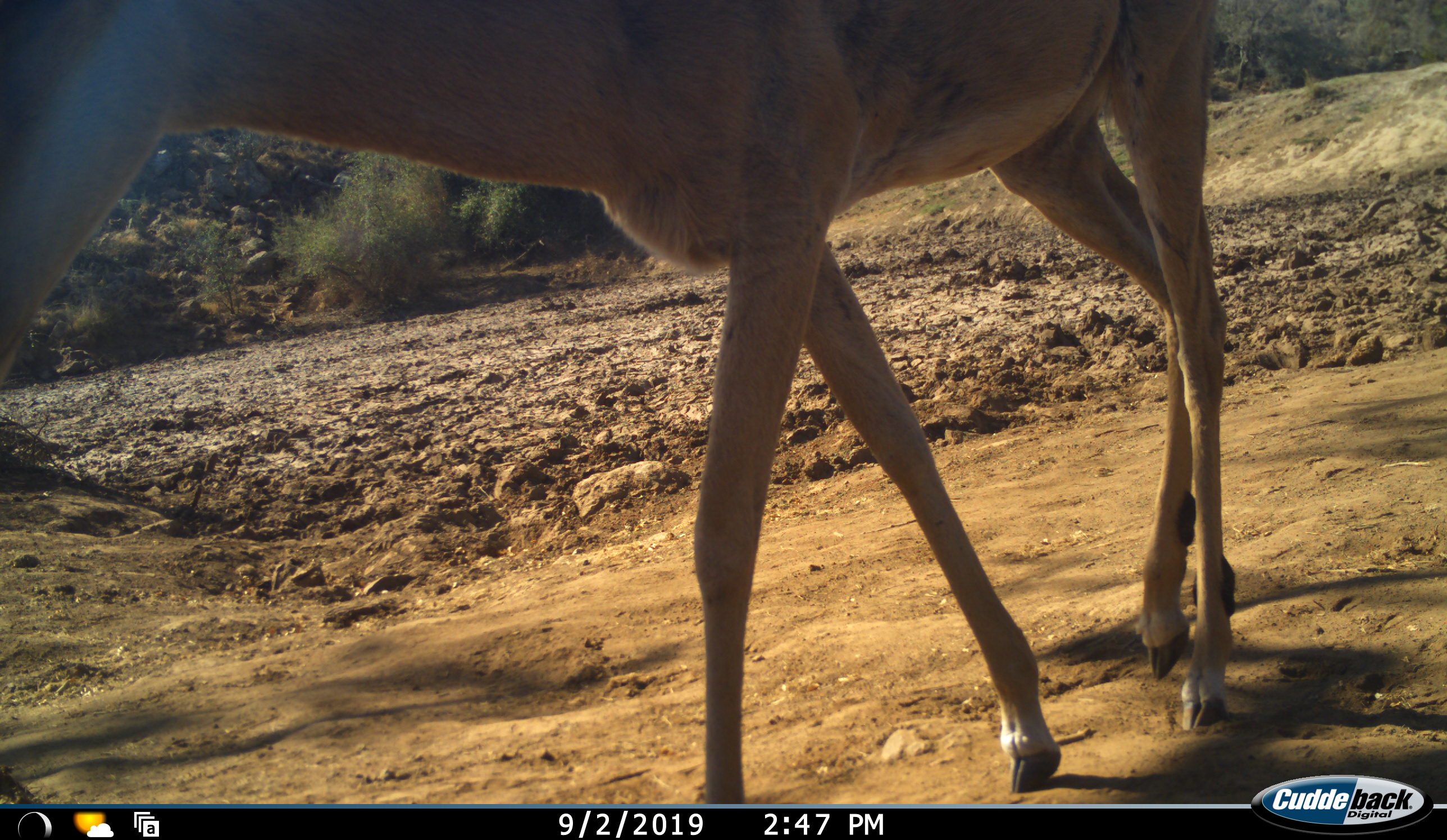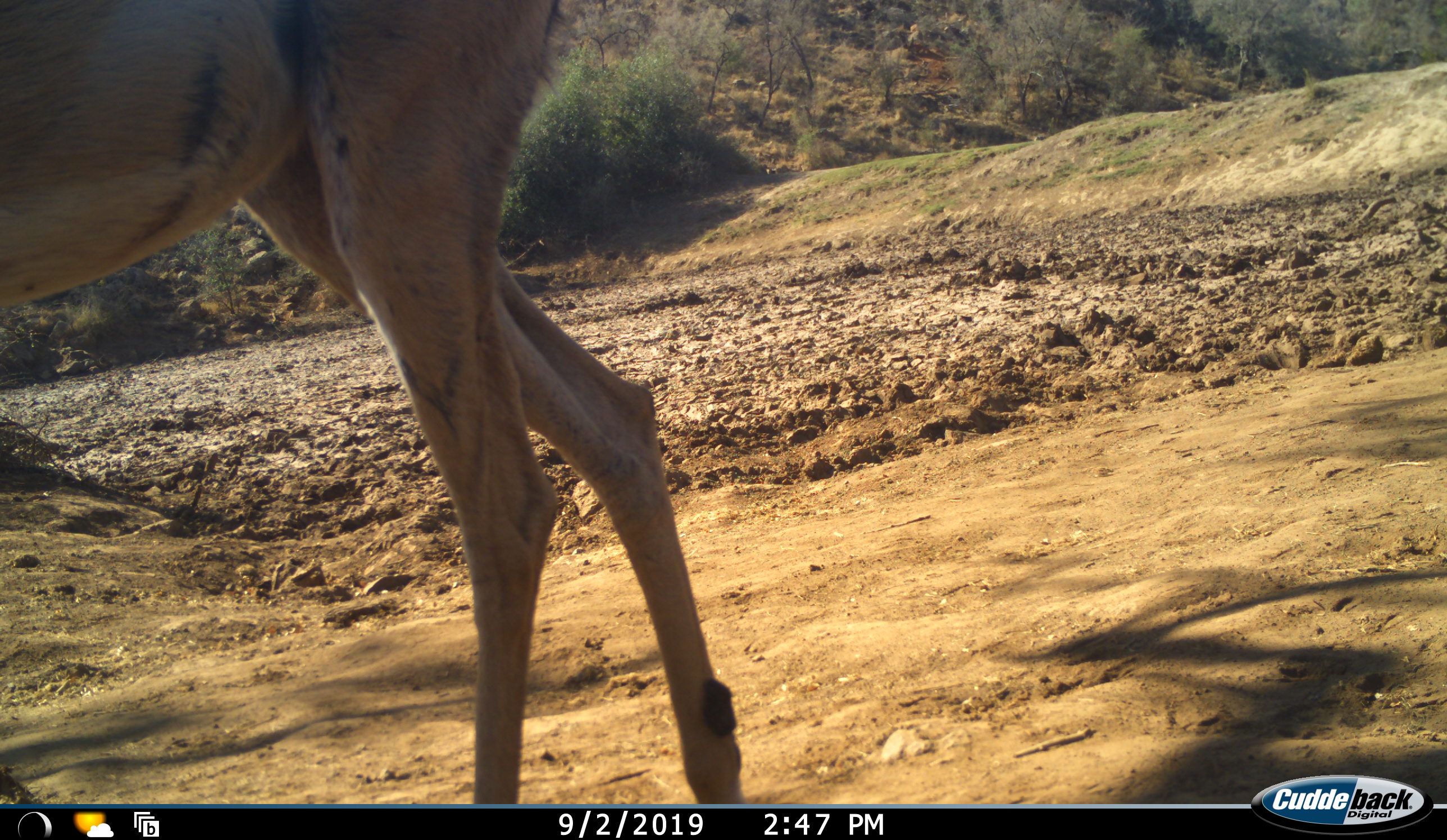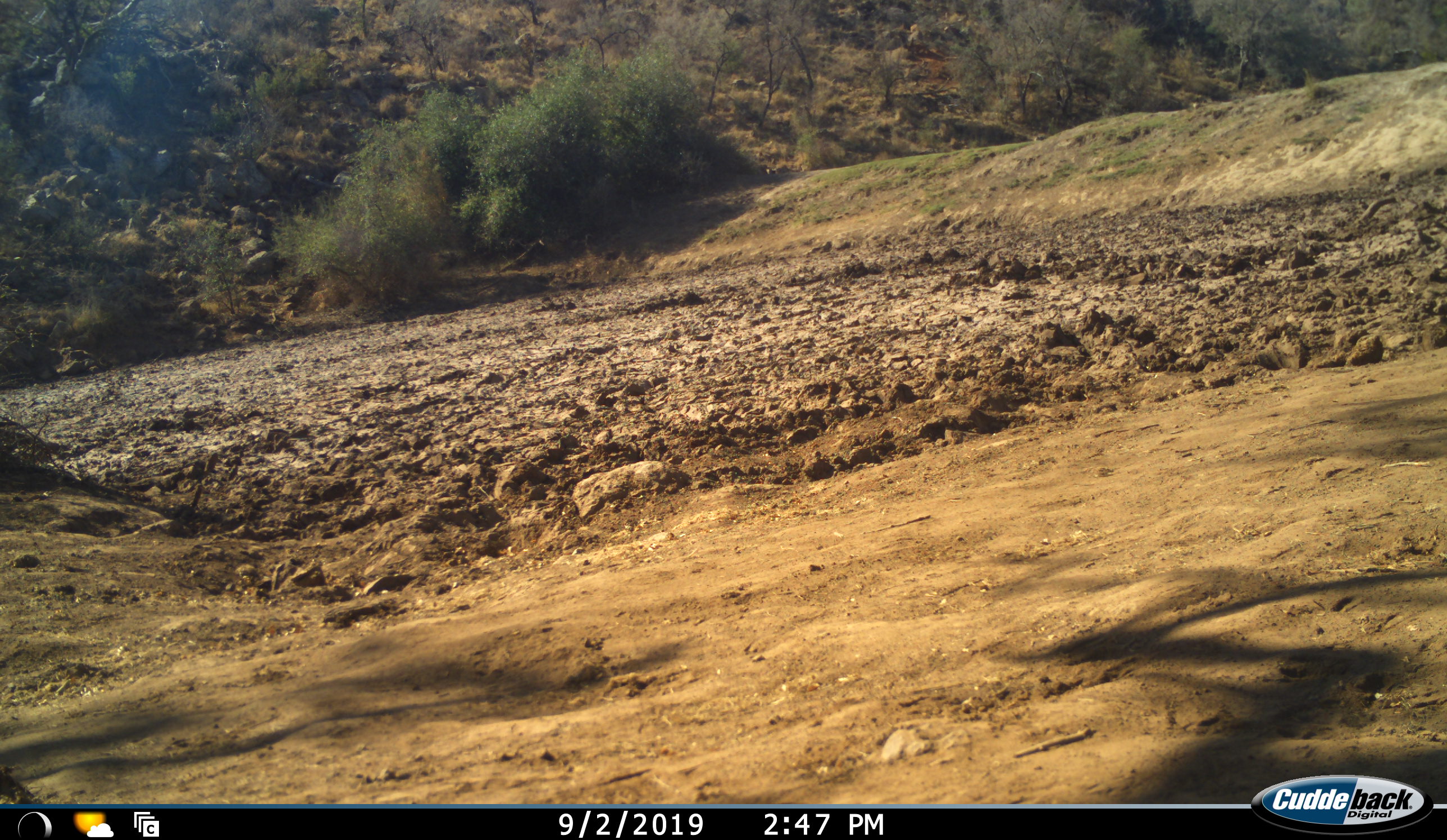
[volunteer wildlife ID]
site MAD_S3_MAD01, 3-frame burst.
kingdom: Animalia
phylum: Chordata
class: Mammalia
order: Artiodactyla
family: Bovidae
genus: Aepyceros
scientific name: Aepyceros melampus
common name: impala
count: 1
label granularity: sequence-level